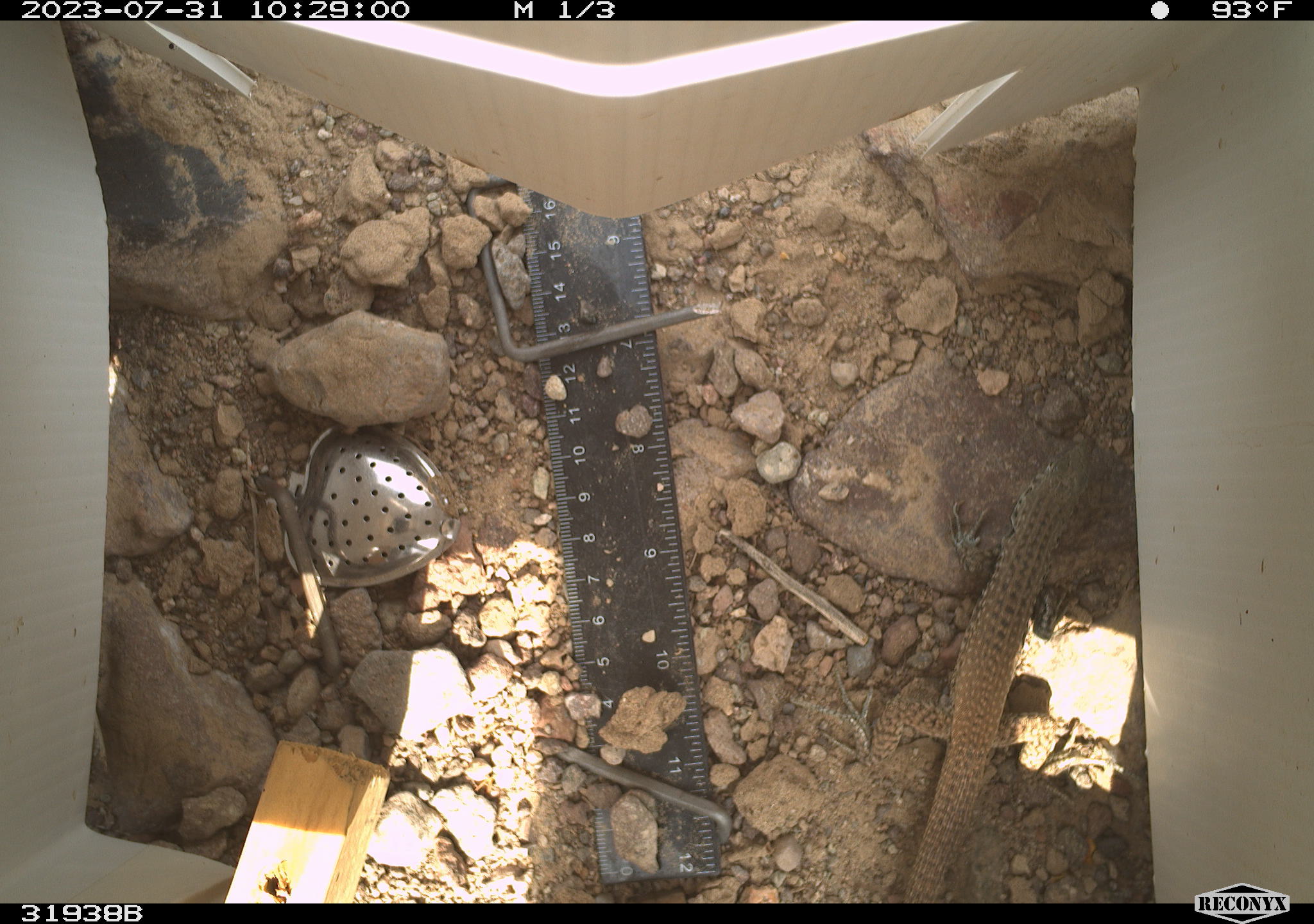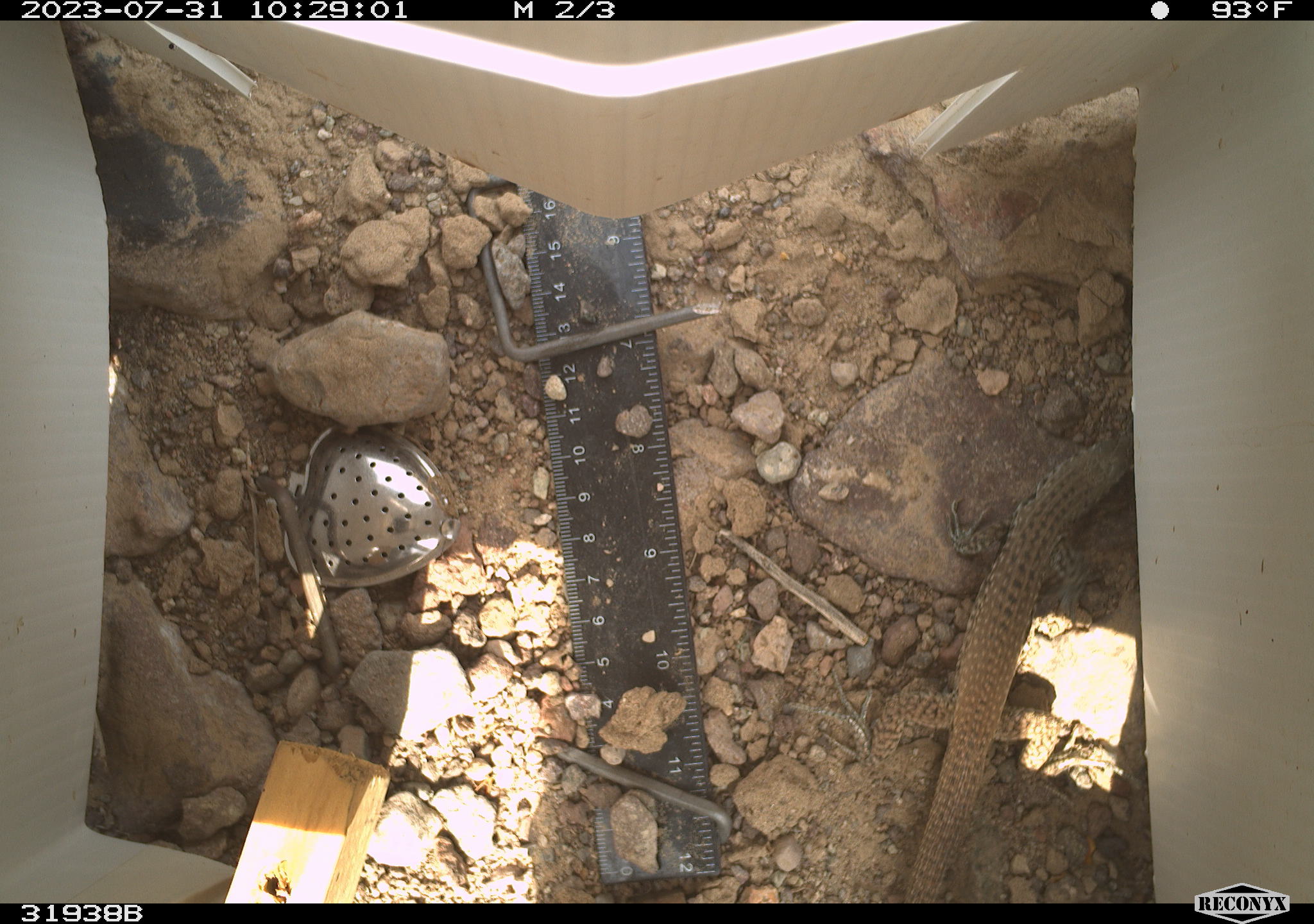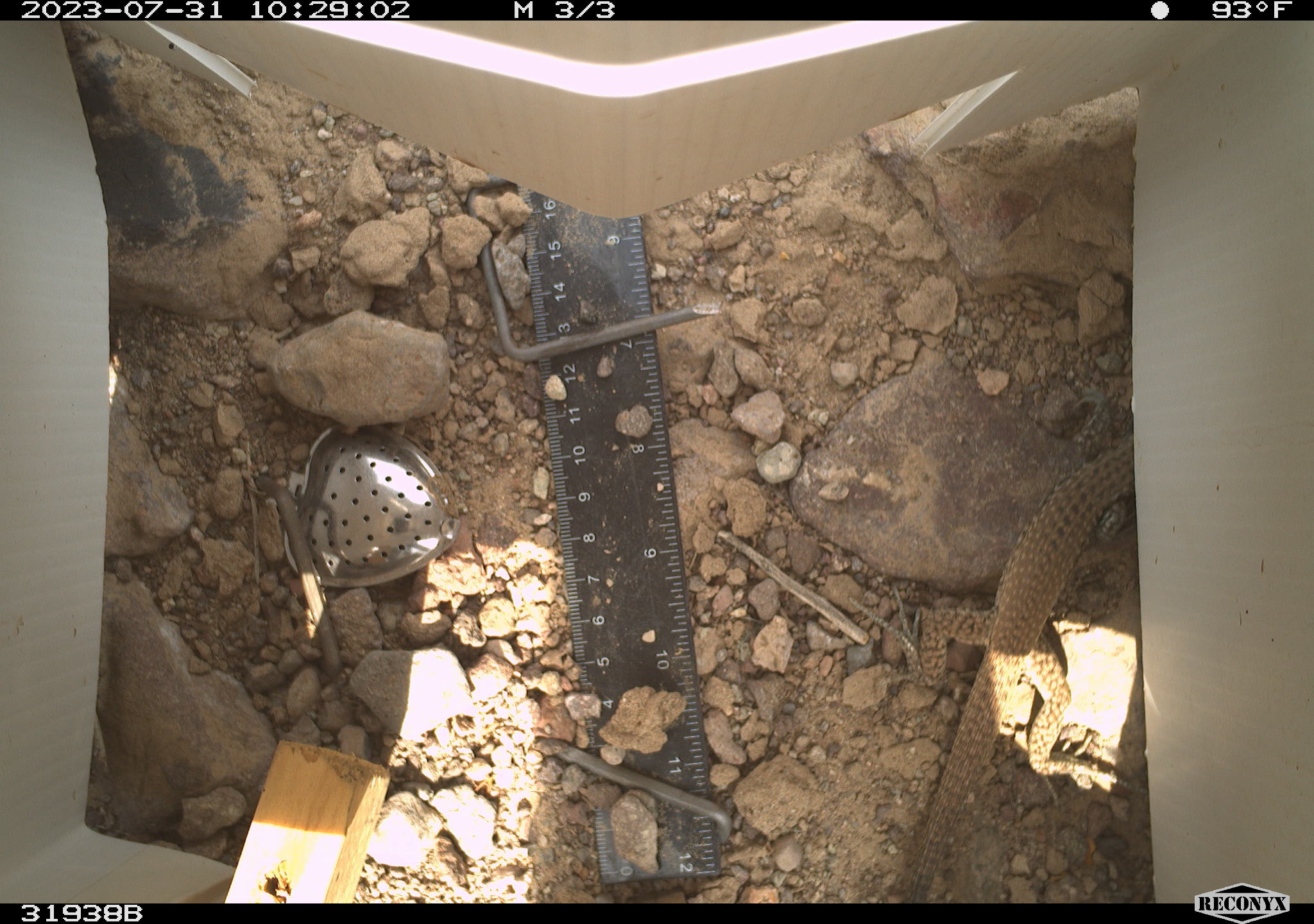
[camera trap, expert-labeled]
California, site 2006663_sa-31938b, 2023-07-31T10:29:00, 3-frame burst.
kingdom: Animalia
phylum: Chordata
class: Reptilia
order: Squamata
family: Teiidae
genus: Aspidoscelis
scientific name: Aspidoscelis tigris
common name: western whiptail